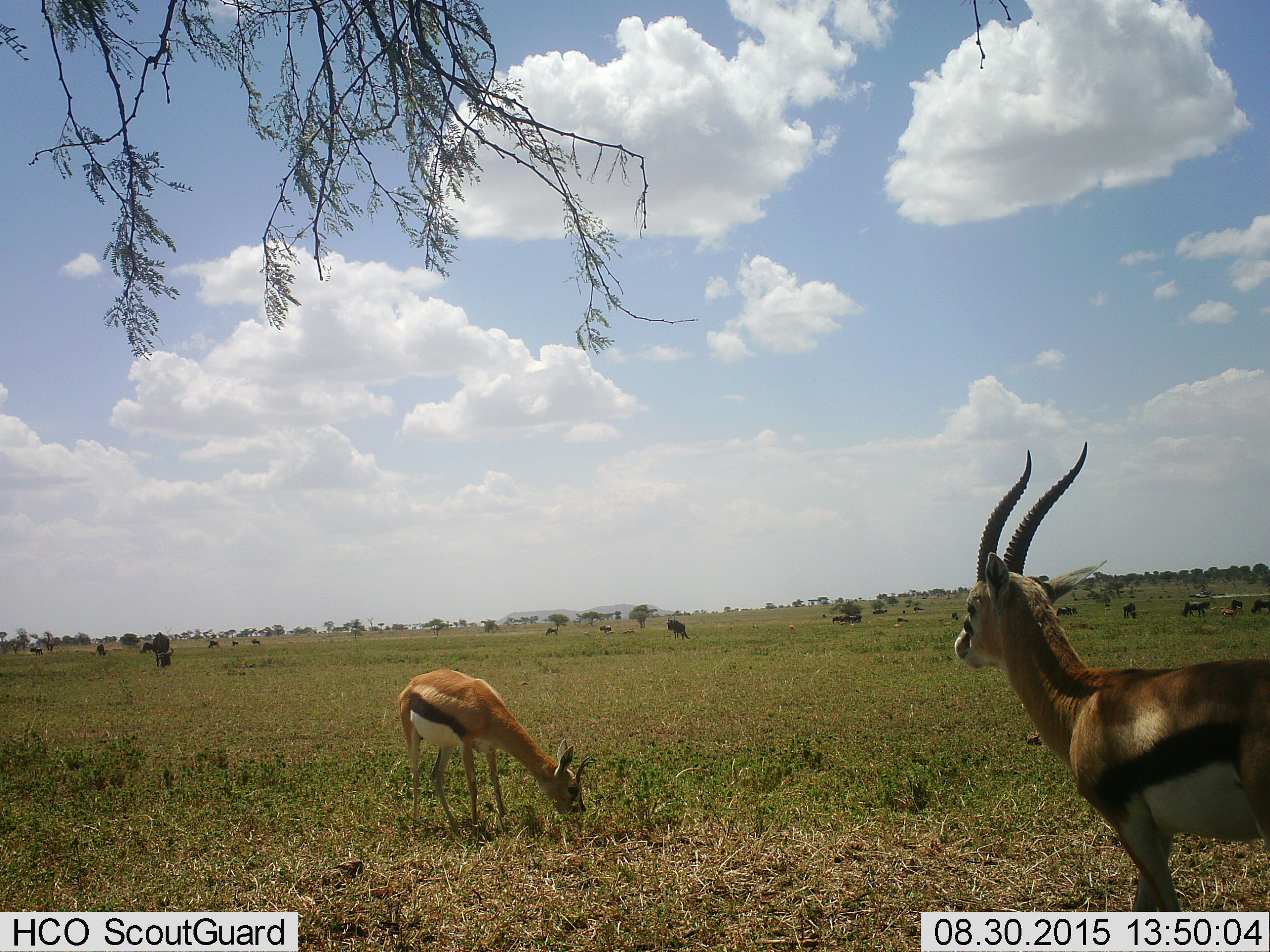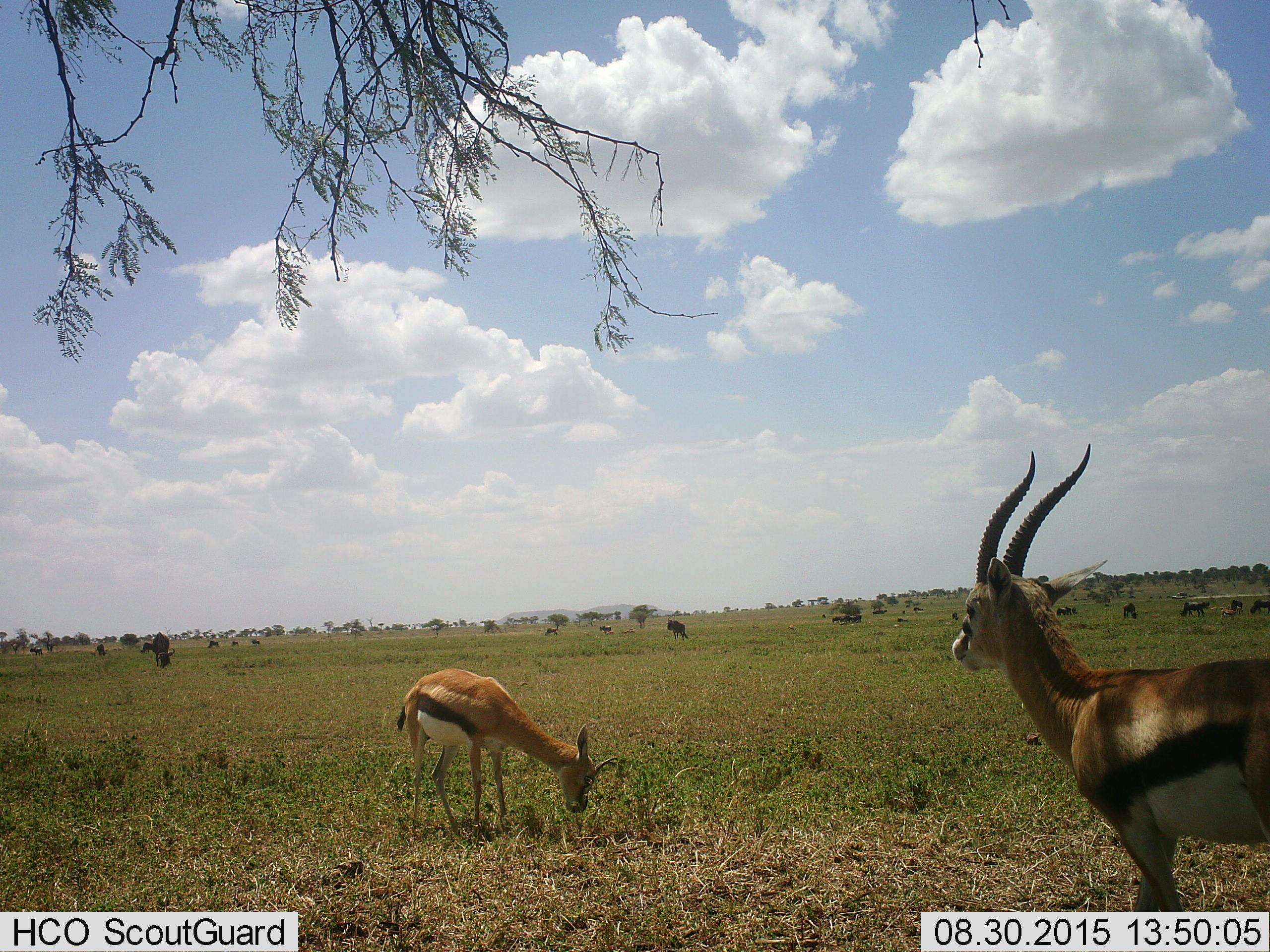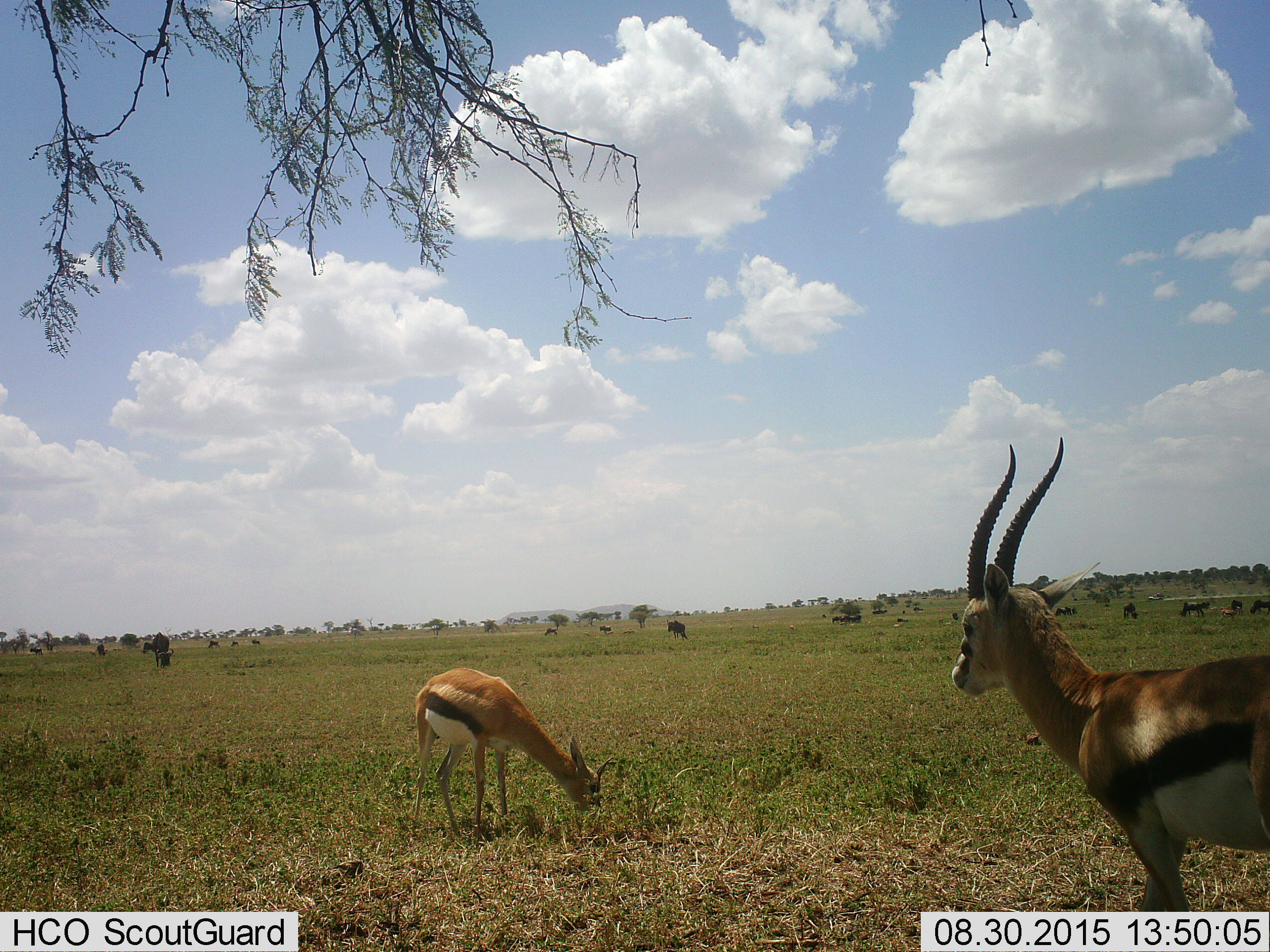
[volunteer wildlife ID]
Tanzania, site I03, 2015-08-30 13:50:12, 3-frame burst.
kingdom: Animalia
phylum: Chordata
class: Mammalia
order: Artiodactyla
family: Bovidae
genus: Eudorcas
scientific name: Eudorcas thomsonii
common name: thomson's gazelle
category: gazellethomsons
Gazellethomsons (thomson's gazelle) (Eudorcas thomsonii), count 3. Behavior (volunteer vote fractions): standing 56%, resting 0%, moving 11%, interacting 0%. Young present (vote fraction): 0%. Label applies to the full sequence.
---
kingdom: Animalia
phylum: Chordata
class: Mammalia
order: Artiodactyla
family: Bovidae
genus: Connochaetes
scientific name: Connochaetes taurinus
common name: blue wildebeest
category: wildebeest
Wildebeest (blue wildebeest) (Connochaetes taurinus), count 11-50. Behavior (volunteer vote fractions): standing 40%, resting 0%, moving 20%, interacting 0%. Young present (vote fraction): 0%. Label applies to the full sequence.